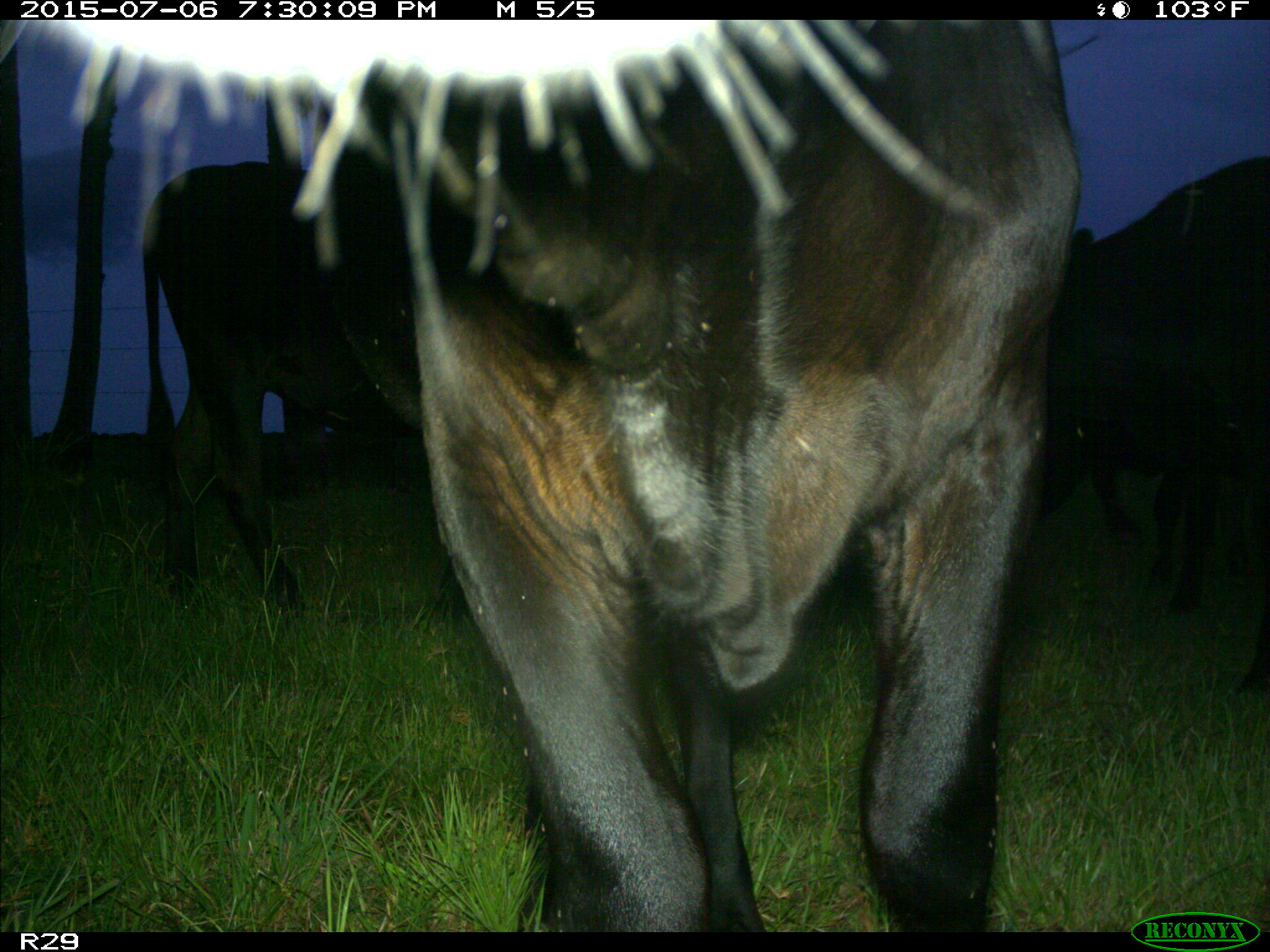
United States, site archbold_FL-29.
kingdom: Animalia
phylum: Chordata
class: Mammalia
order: Artiodactyla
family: Bovidae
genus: Bos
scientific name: Bos taurus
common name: domestic cow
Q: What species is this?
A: Bos taurus (domestic cow).